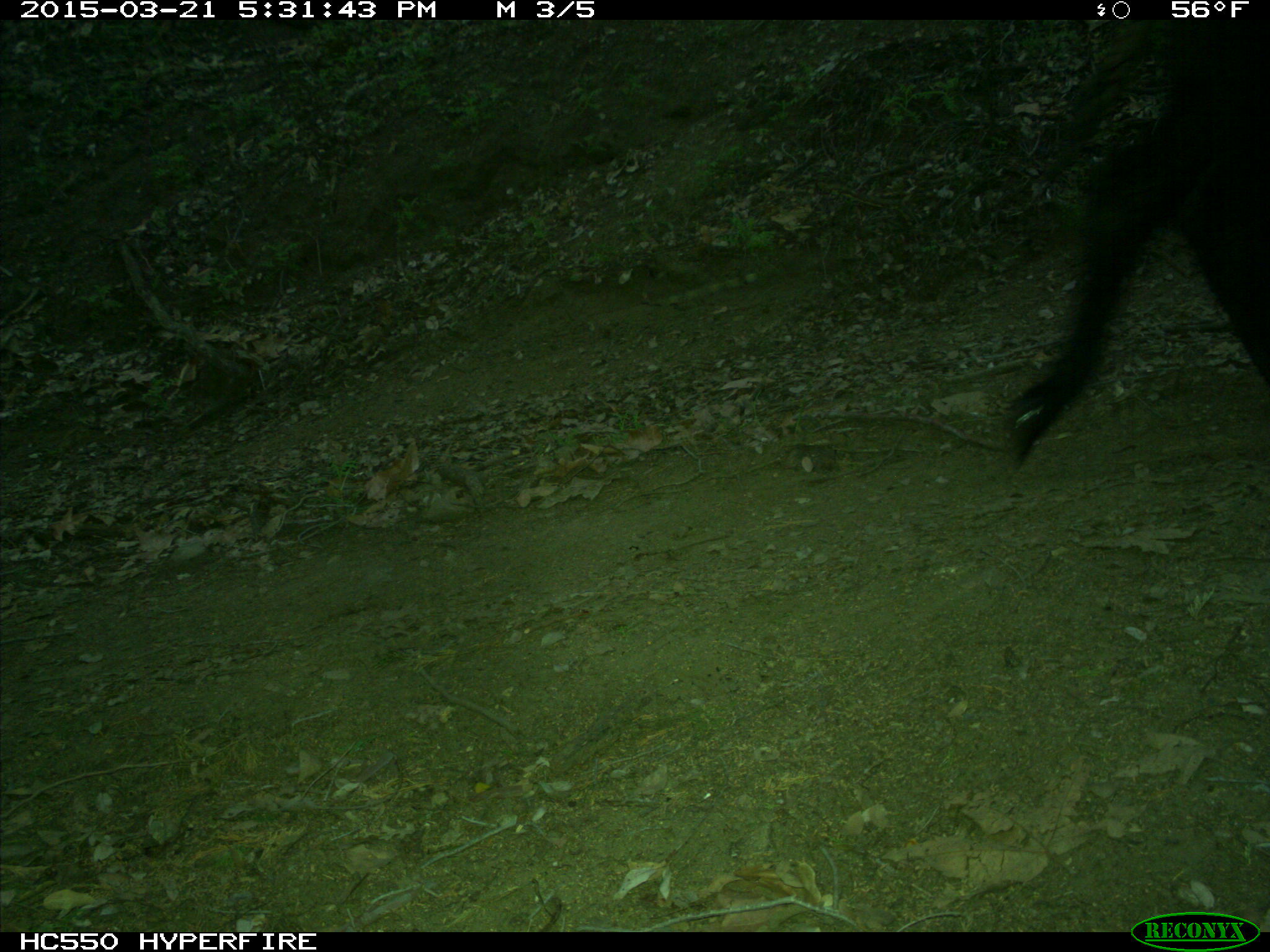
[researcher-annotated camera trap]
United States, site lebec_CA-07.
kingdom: Animalia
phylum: Chordata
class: Mammalia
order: Artiodactyla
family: Bovidae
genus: Bos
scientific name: Bos taurus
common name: domestic cow